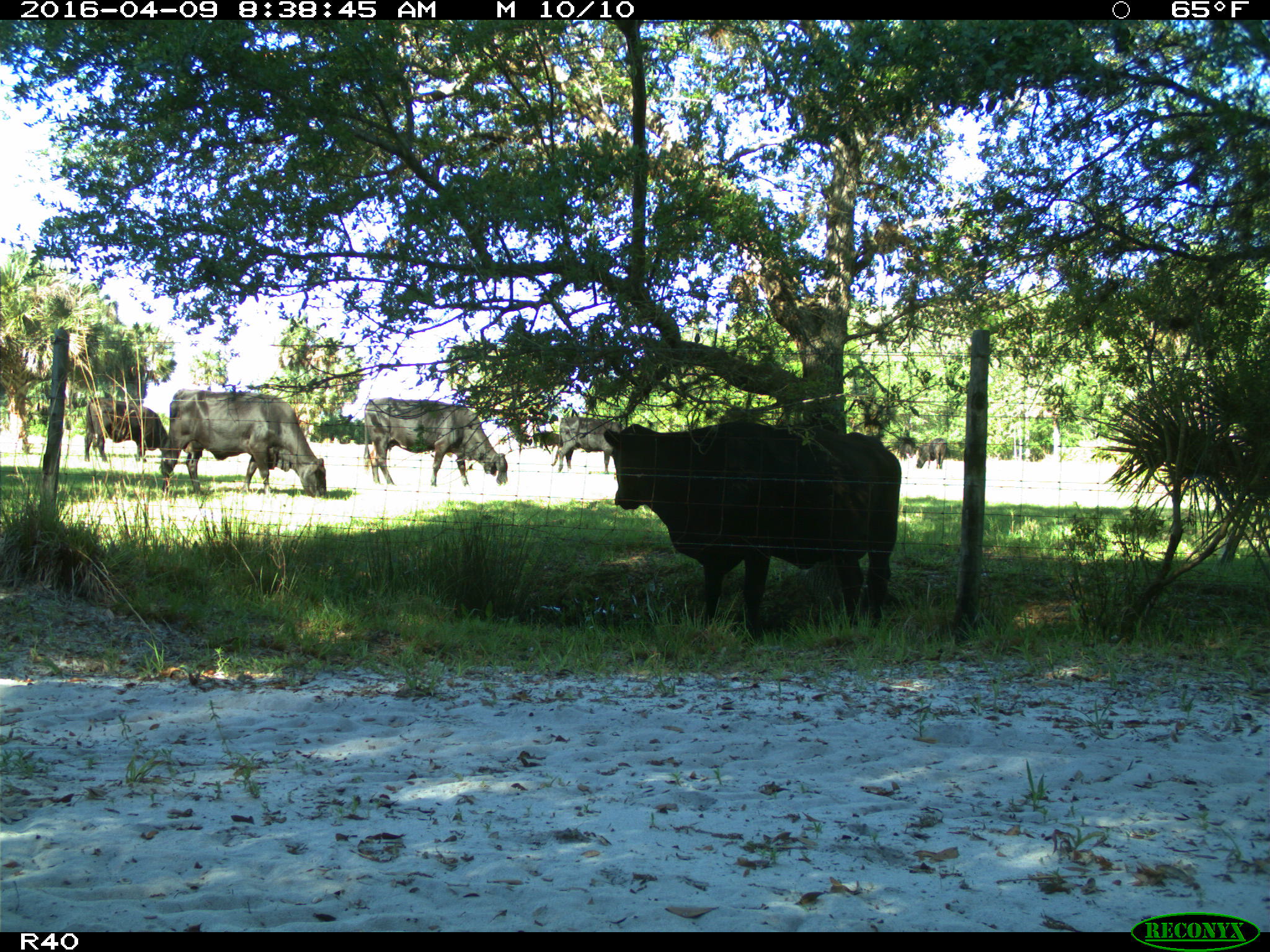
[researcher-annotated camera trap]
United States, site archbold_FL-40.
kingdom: Animalia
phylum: Chordata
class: Mammalia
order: Artiodactyla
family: Bovidae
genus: Bos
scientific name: Bos taurus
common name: domestic cow